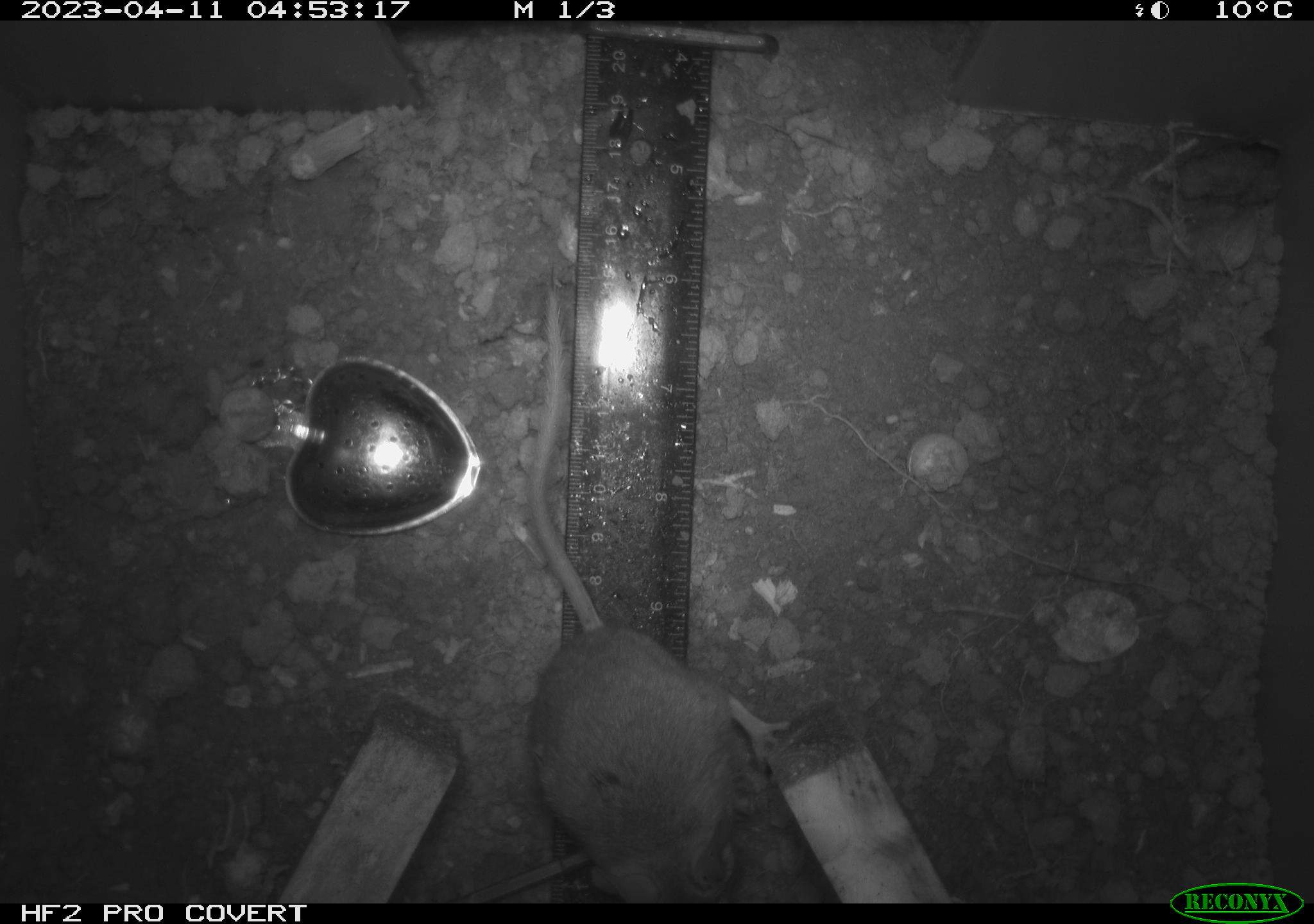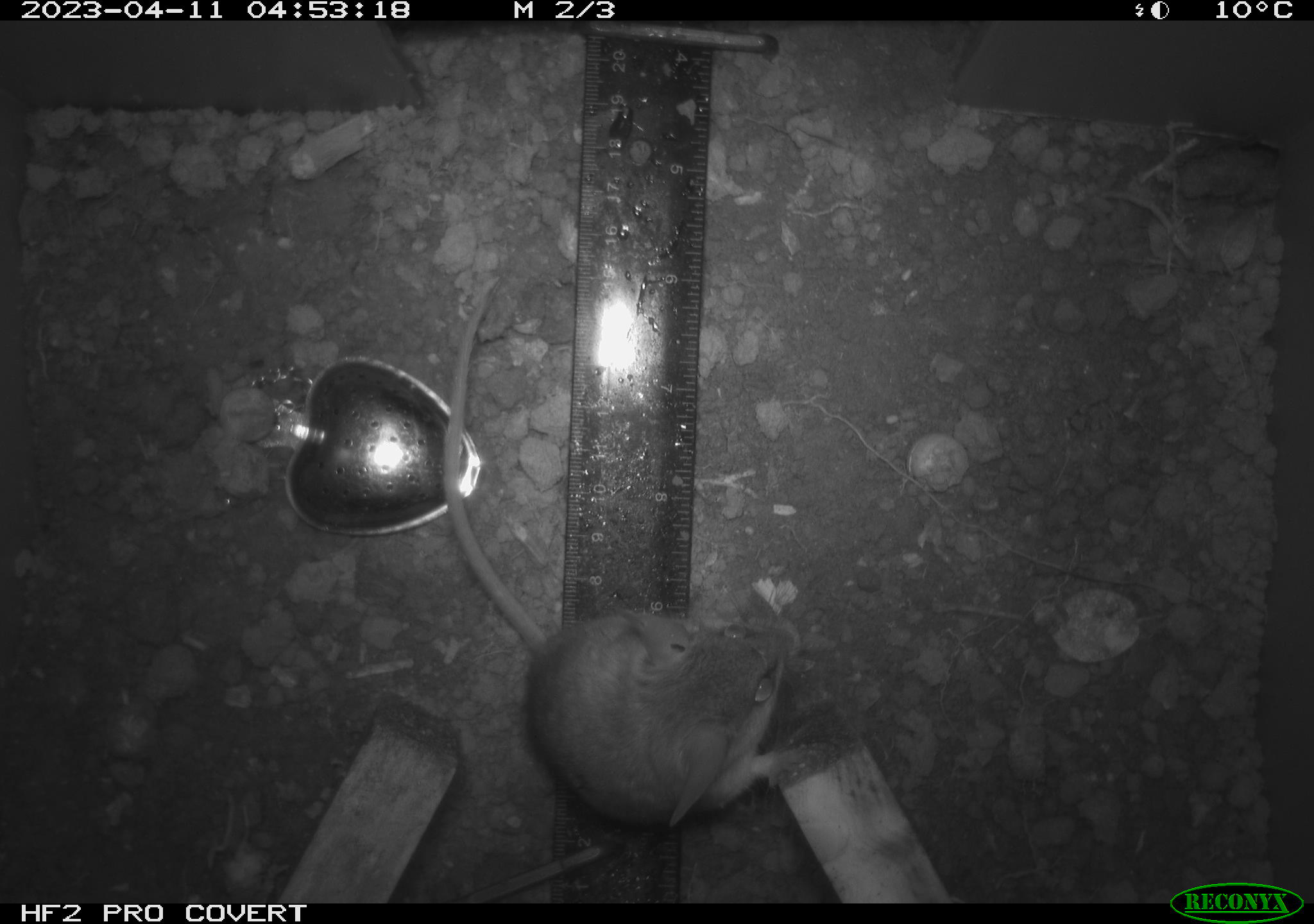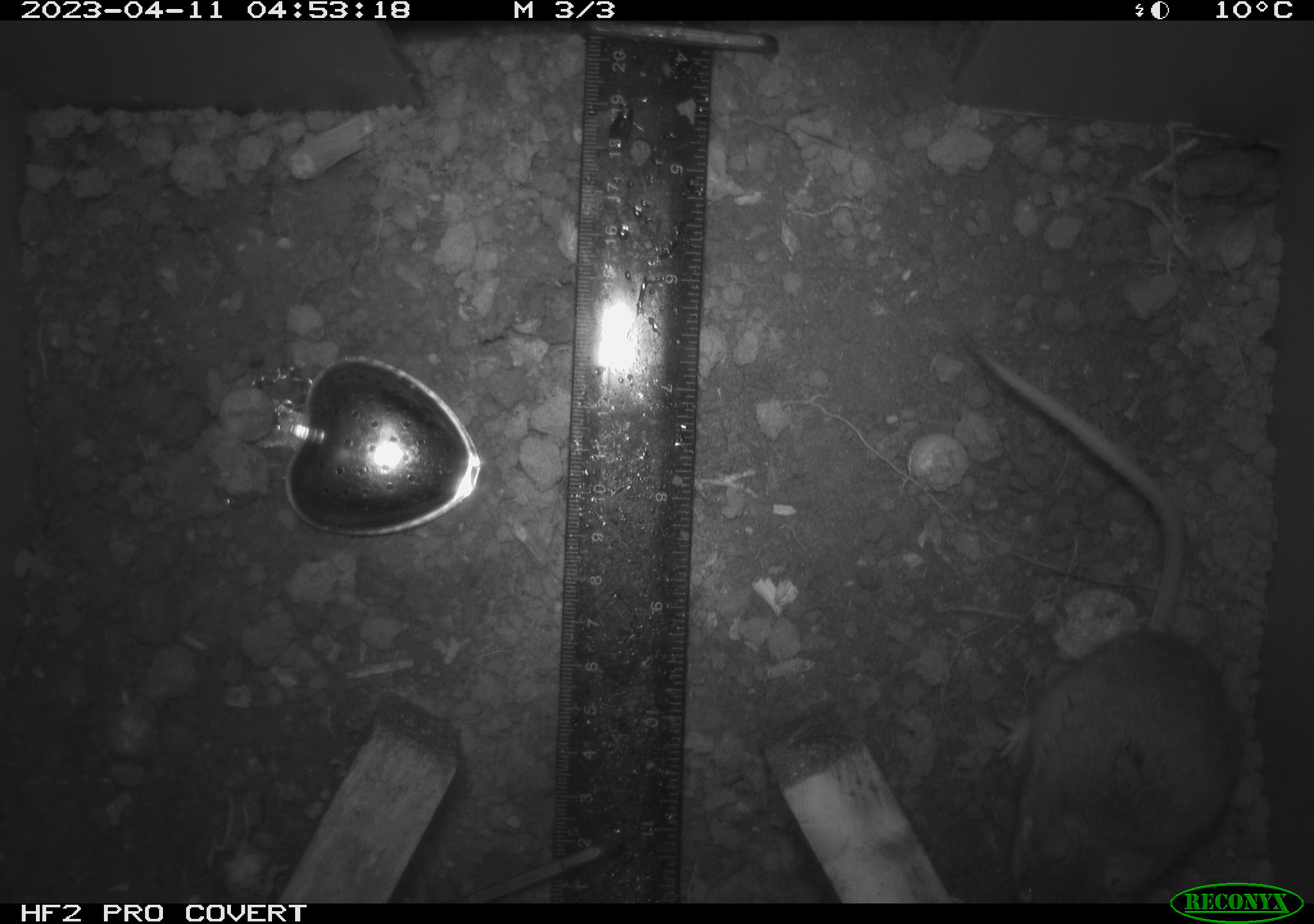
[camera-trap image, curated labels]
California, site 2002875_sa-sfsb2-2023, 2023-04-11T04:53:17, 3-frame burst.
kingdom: Animalia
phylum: Chordata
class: Mammalia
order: Rodentia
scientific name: Rodentia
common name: mouse species